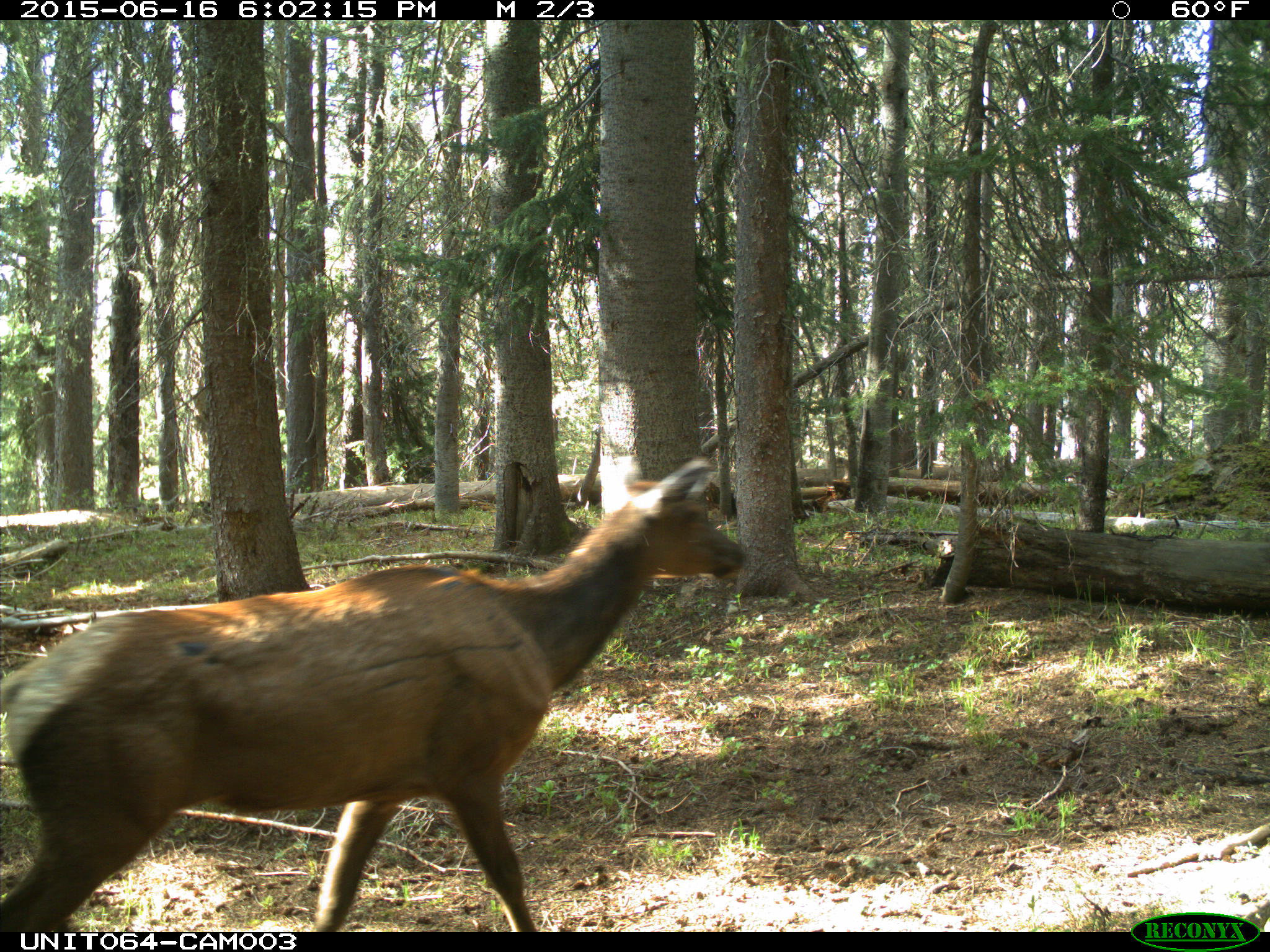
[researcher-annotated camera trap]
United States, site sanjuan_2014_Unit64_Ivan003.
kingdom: Animalia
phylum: Chordata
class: Mammalia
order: Artiodactyla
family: Cervidae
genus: Cervus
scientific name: Cervus elaphus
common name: red deer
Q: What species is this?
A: Cervus elaphus (red deer).